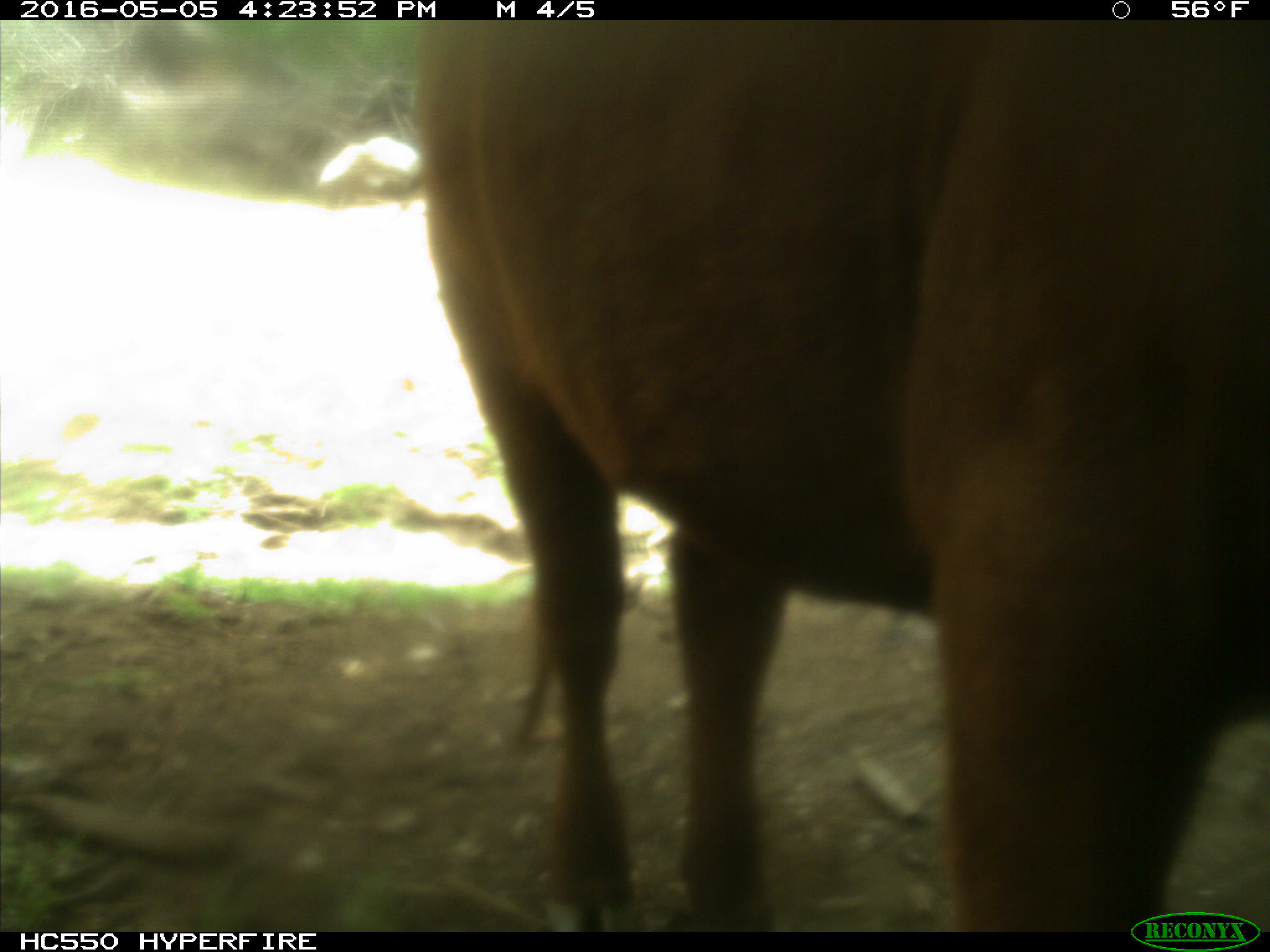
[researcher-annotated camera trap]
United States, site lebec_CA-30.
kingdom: Animalia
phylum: Chordata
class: Mammalia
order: Artiodactyla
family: Bovidae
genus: Bos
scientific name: Bos taurus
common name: domestic cow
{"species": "Bos taurus (domestic cow)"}